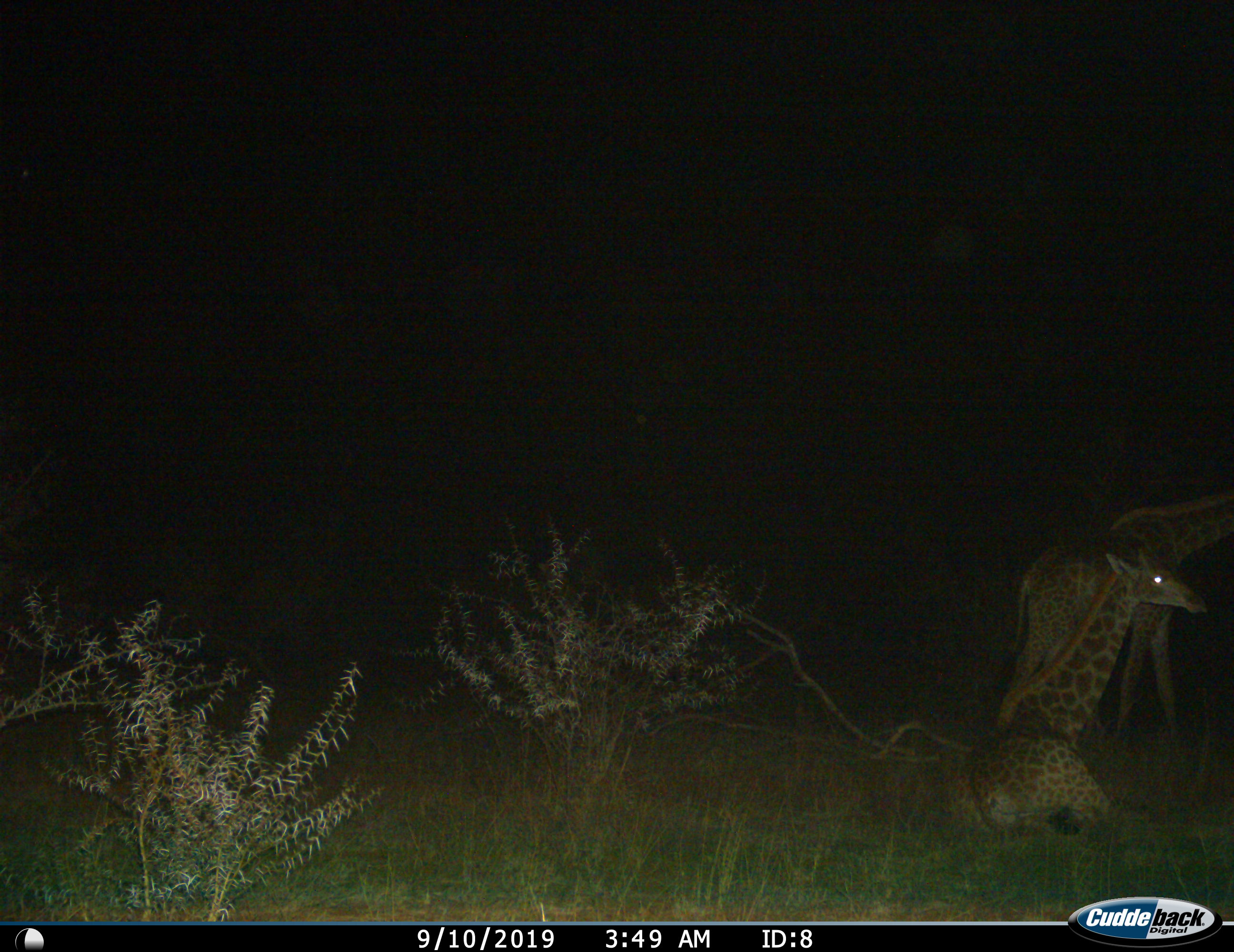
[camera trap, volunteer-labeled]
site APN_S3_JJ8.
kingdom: Animalia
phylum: Chordata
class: Mammalia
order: Artiodactyla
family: Giraffidae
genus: Giraffa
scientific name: Giraffa camelopardalis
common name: giraffe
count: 2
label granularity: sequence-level